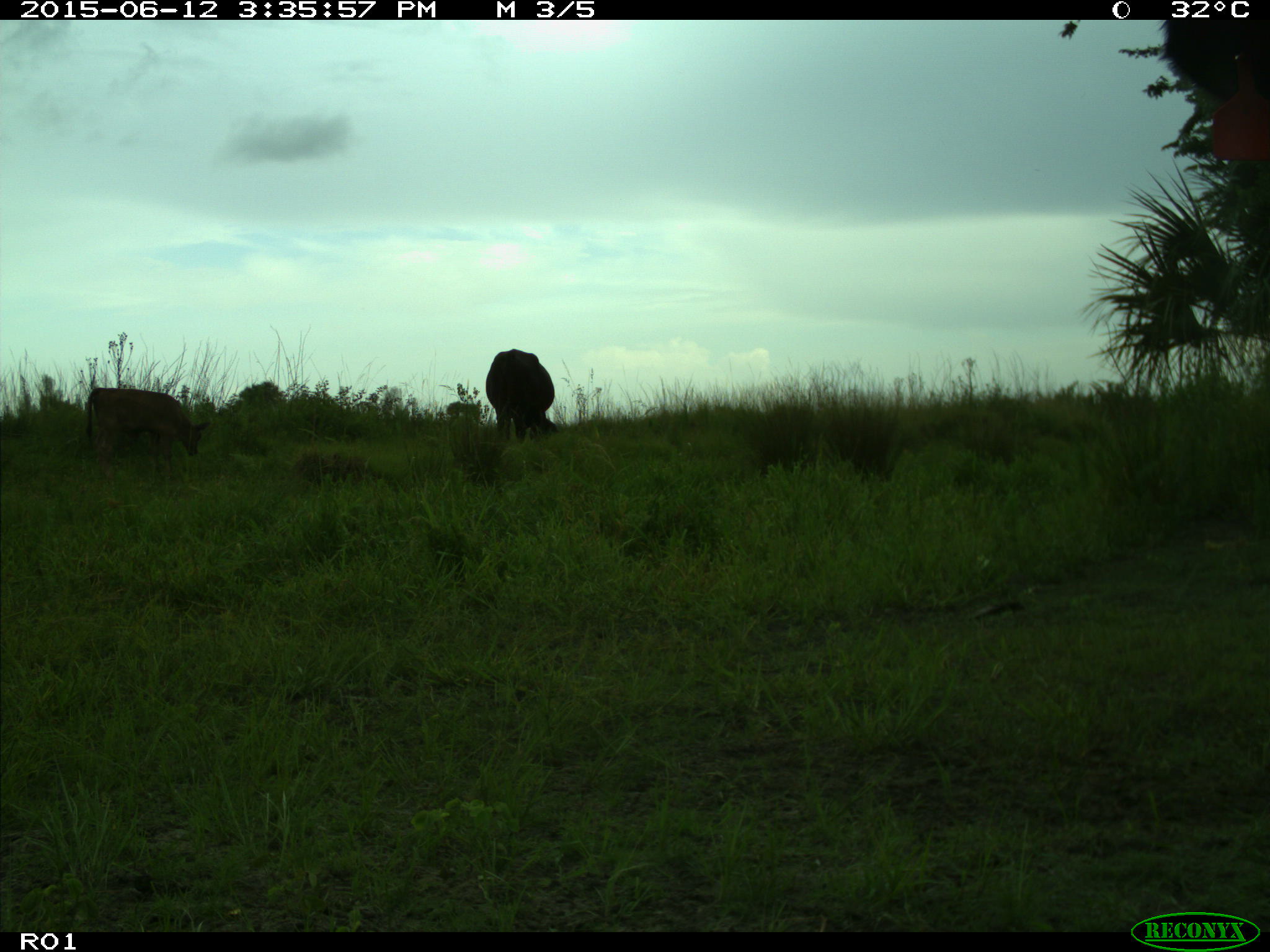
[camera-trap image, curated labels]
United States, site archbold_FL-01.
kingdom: Animalia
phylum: Chordata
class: Mammalia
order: Artiodactyla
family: Bovidae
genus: Bos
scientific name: Bos taurus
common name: domestic cow